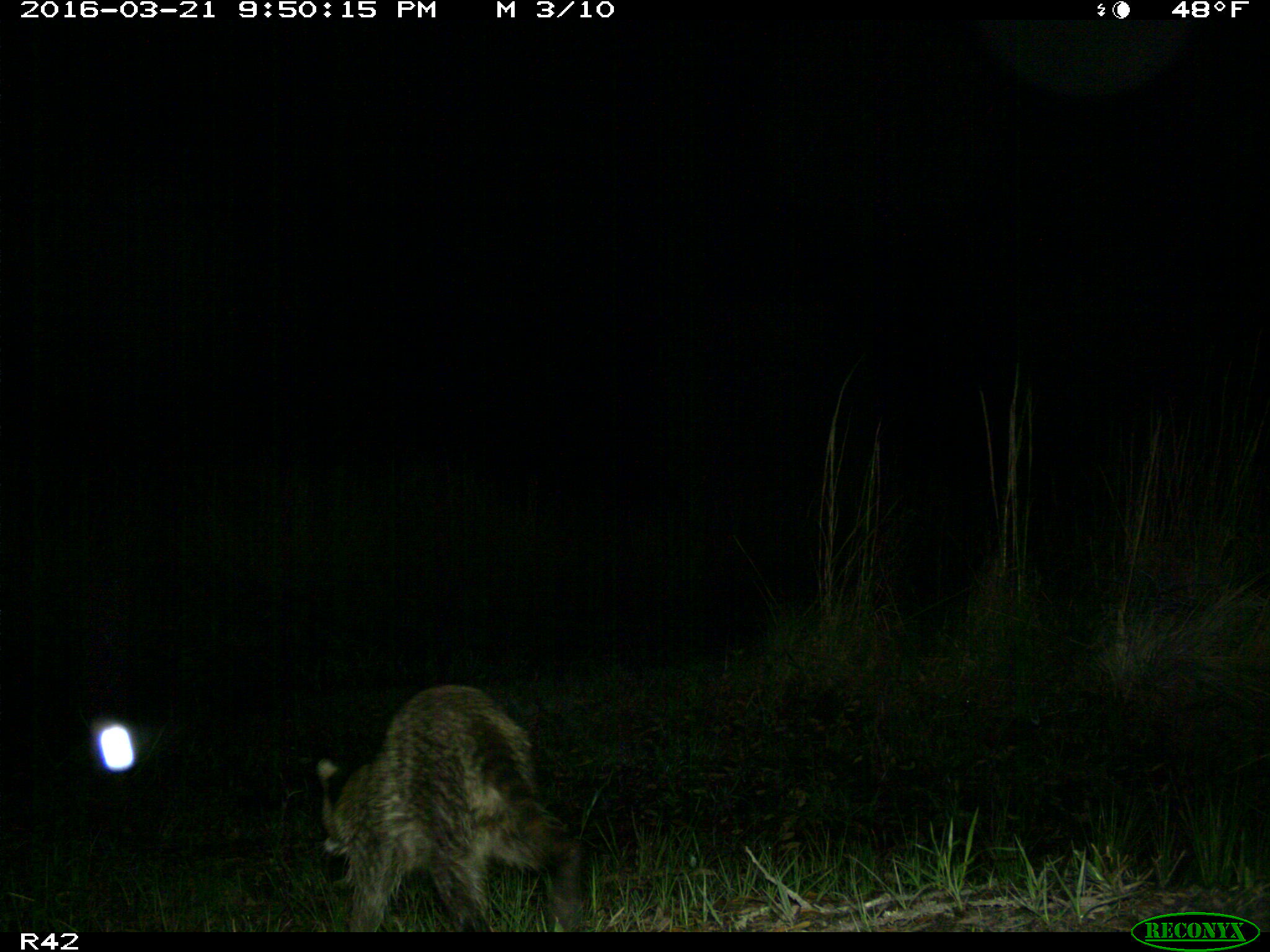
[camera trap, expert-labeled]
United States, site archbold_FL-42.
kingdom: Animalia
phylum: Chordata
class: Mammalia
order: Carnivora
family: Procyonidae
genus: Procyon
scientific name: Procyon lotor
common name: common raccoon